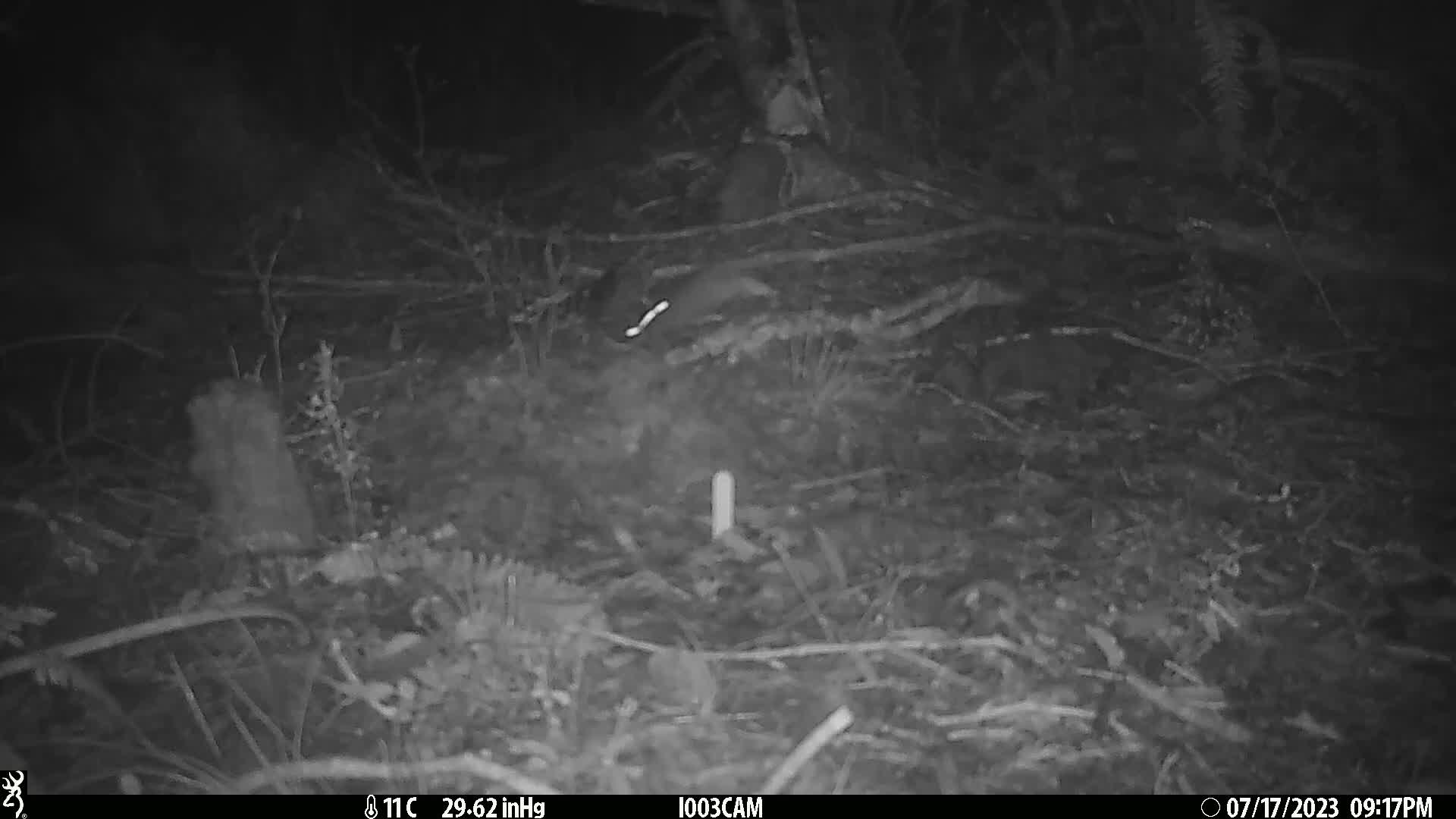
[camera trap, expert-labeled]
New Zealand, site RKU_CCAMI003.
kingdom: Animalia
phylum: Chordata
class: Mammalia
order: Rodentia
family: Muridae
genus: Rattus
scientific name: Rattus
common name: rat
Rat (Rattus).